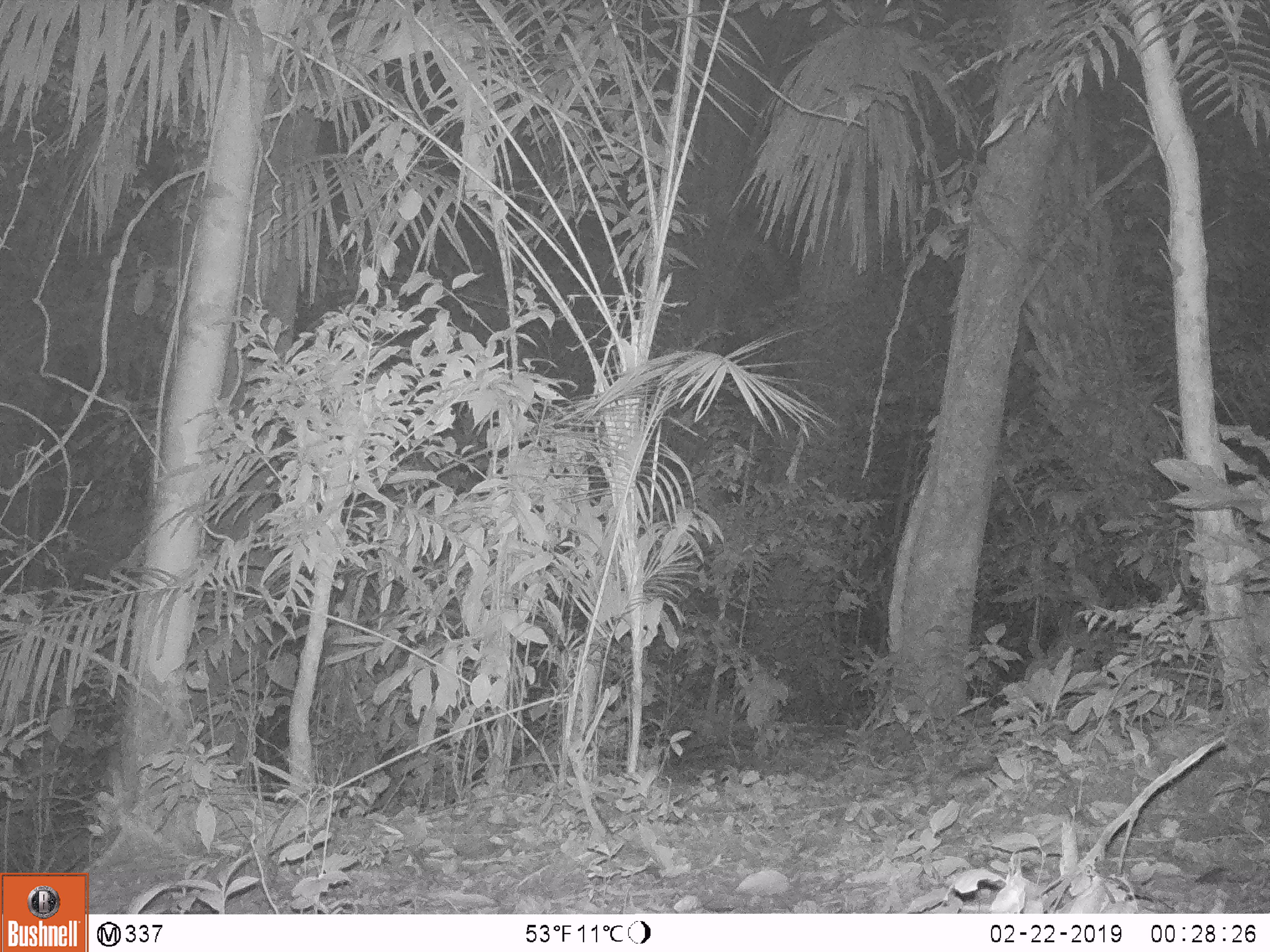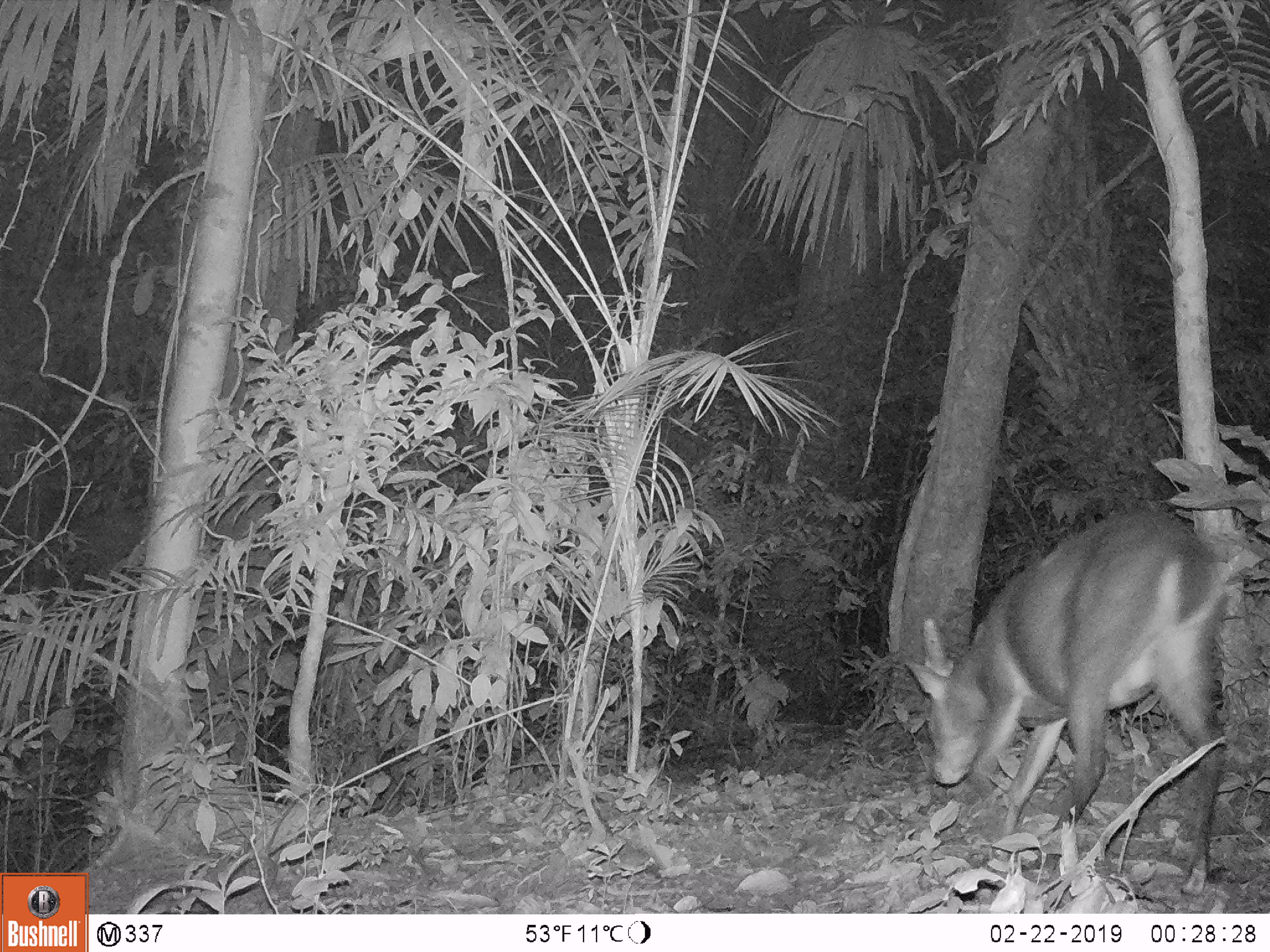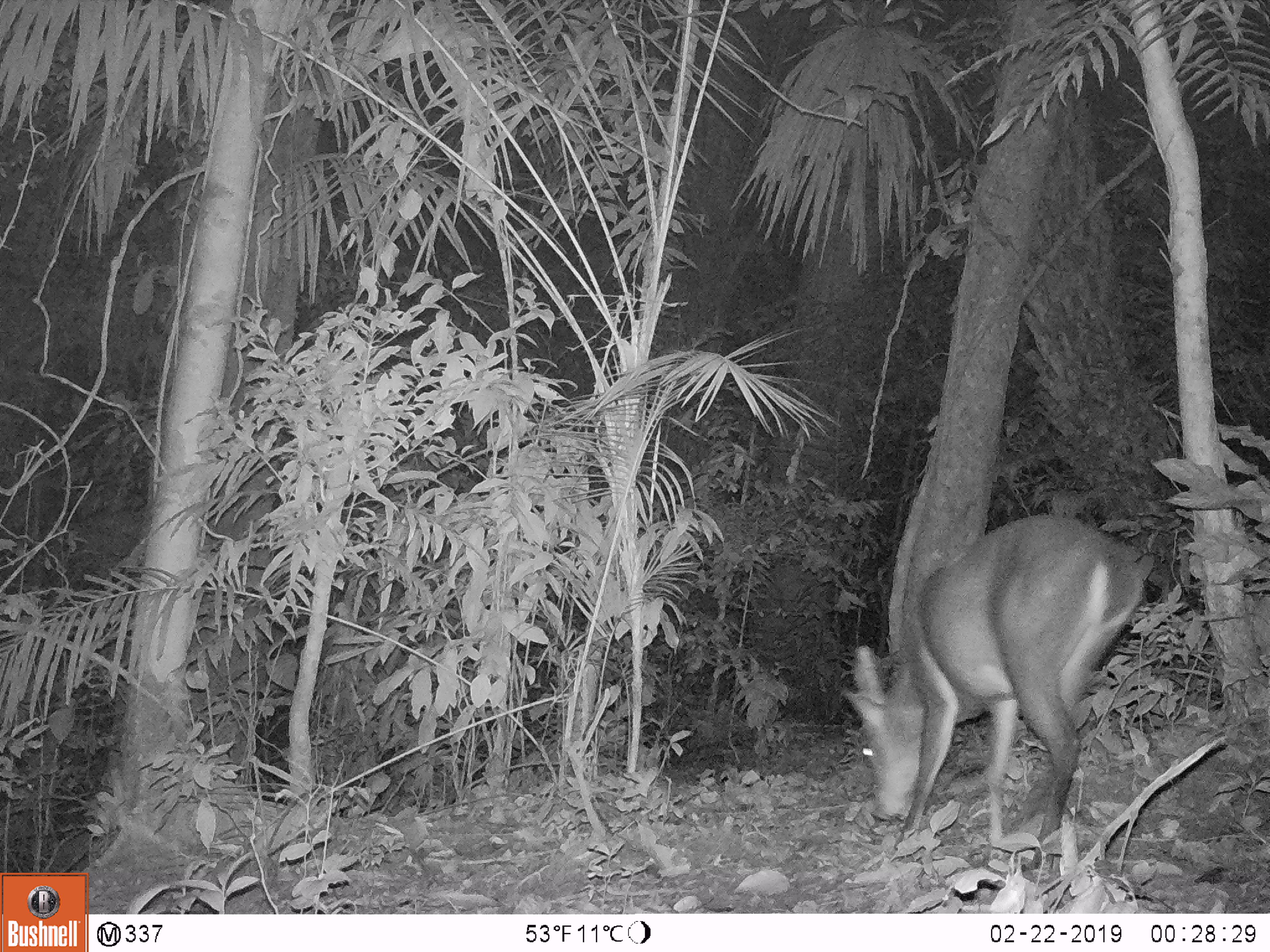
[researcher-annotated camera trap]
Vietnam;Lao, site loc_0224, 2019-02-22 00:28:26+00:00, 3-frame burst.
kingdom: Animalia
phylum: Chordata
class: Mammalia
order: Artiodactyla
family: Cervidae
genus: Muntiacus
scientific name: Muntiacus vuquangensis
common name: large-antlered muntjac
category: large antlered muntjac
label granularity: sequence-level